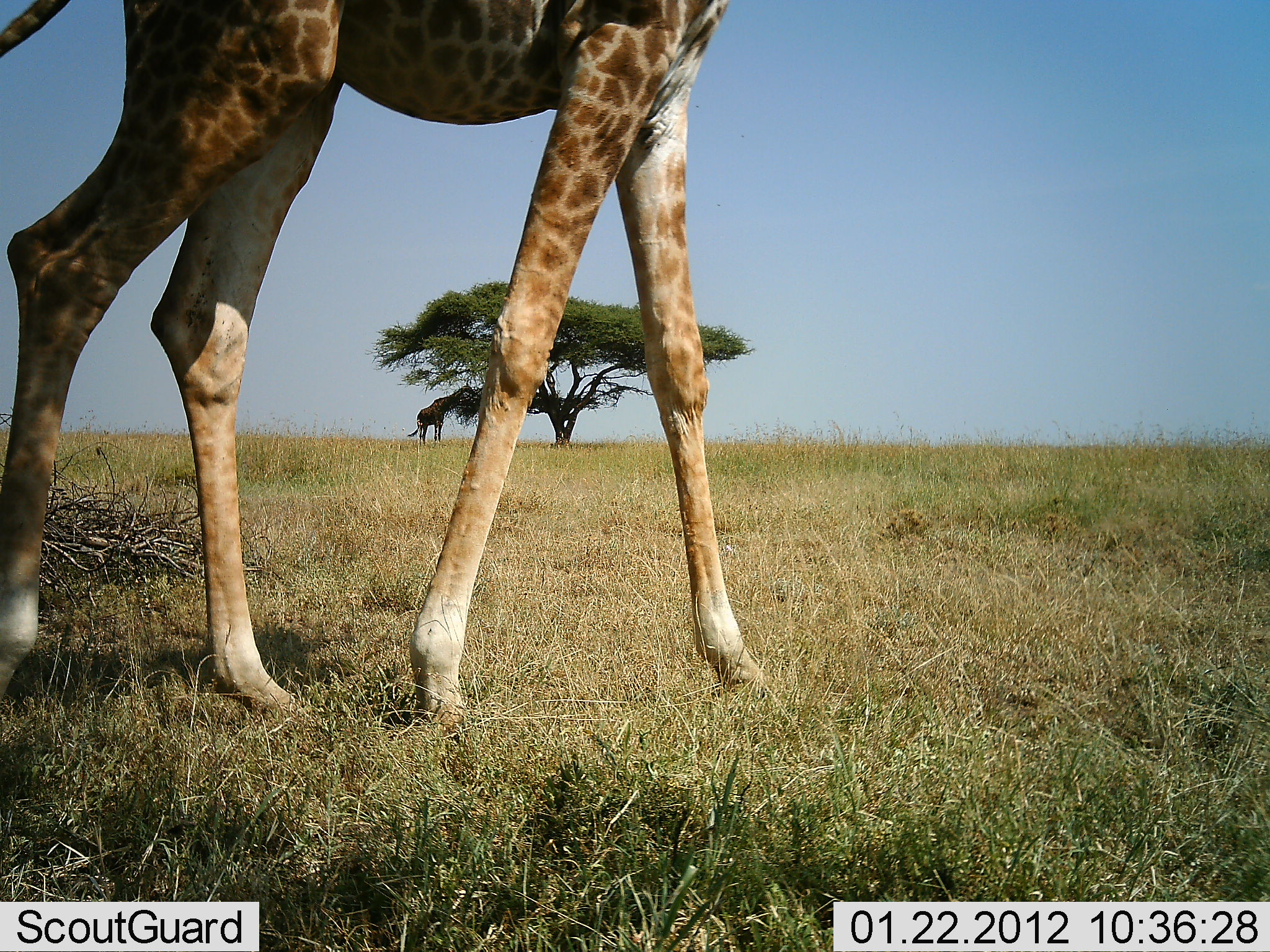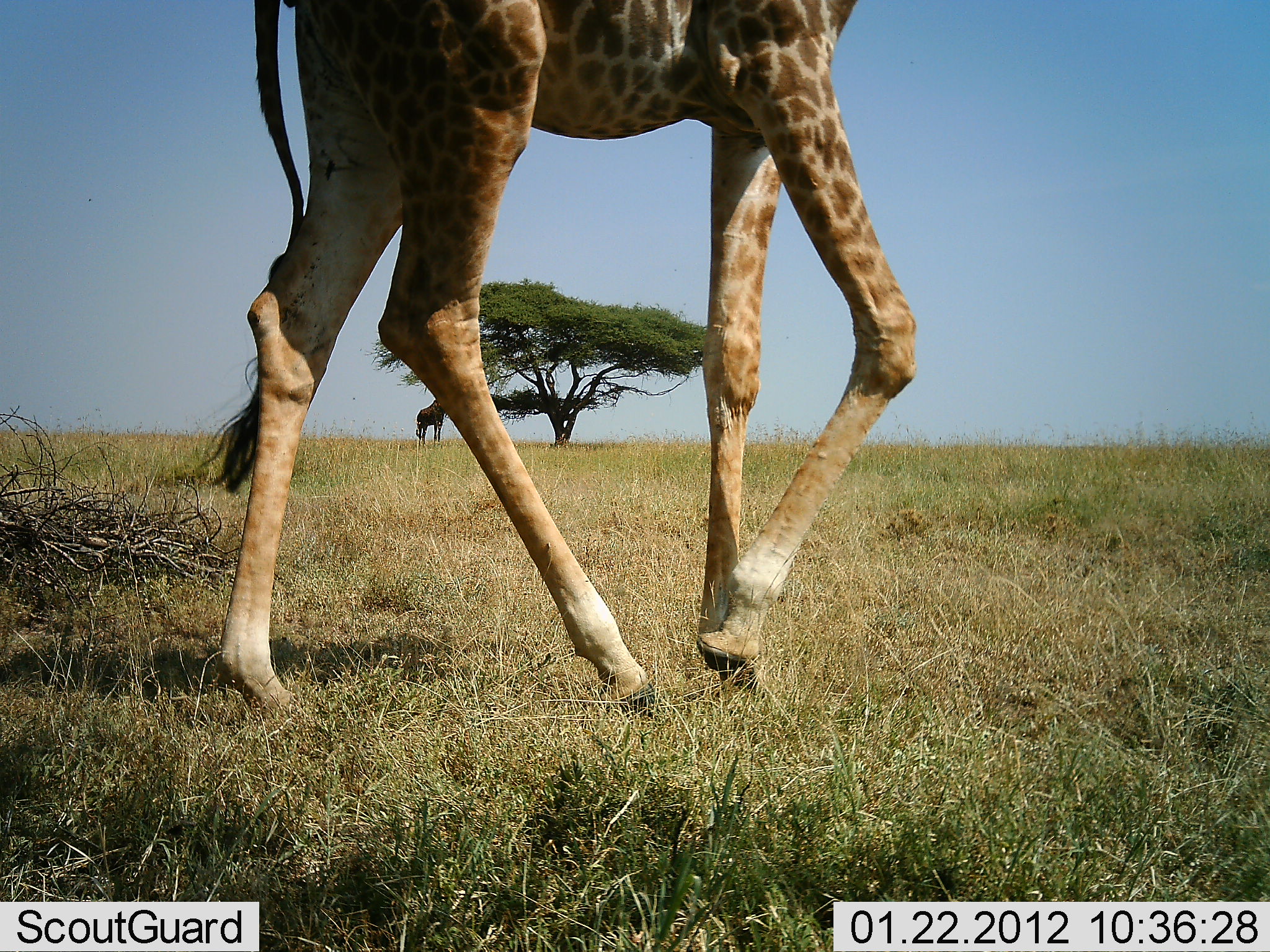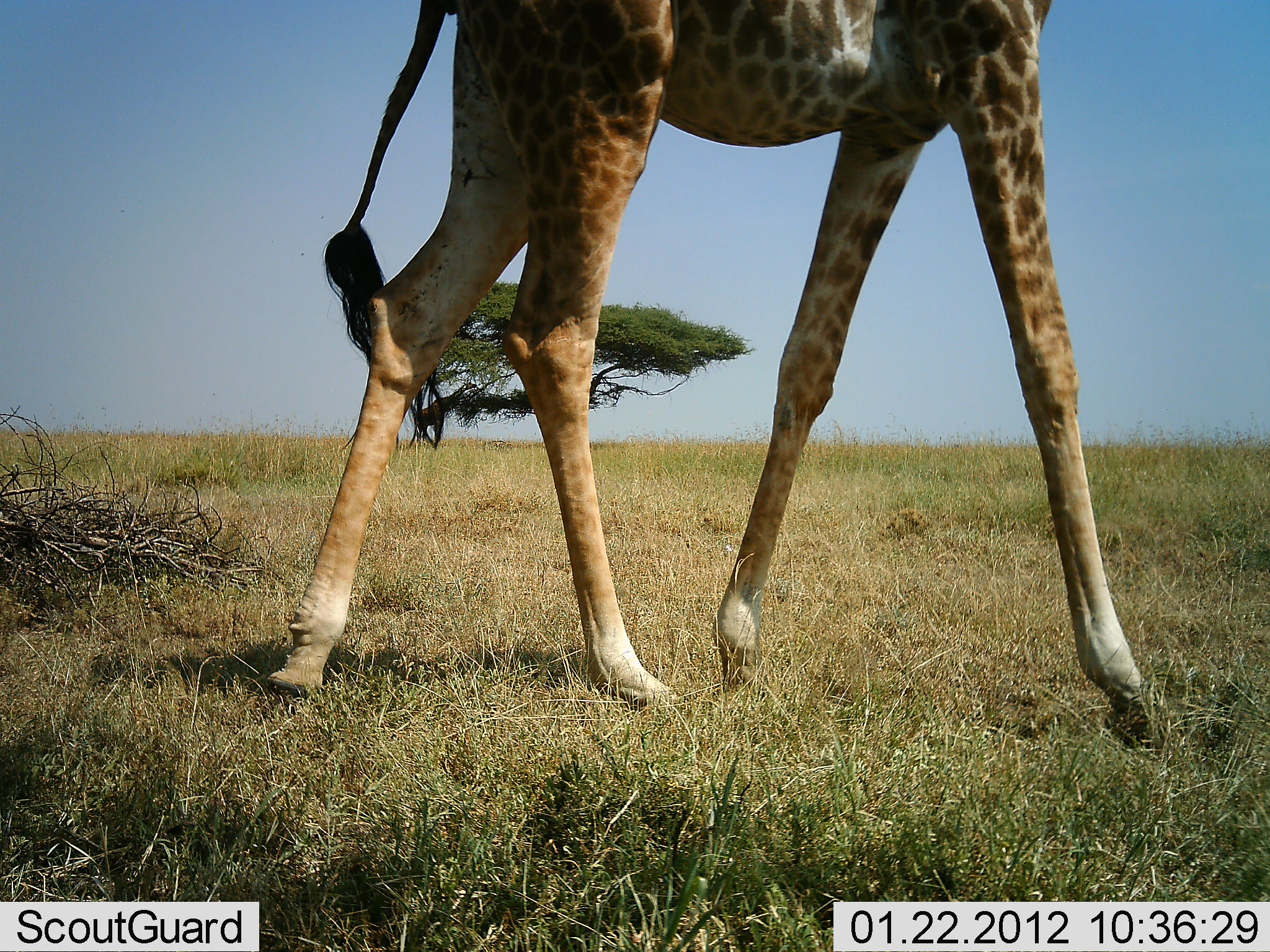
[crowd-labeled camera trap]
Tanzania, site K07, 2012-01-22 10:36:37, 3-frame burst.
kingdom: Animalia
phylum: Chordata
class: Mammalia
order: Artiodactyla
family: Giraffidae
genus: Giraffa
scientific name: Giraffa camelopardalis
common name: giraffe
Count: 2.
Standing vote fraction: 37%.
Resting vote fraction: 0%.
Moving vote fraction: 89%.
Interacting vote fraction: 0%.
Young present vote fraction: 0%.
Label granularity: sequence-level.